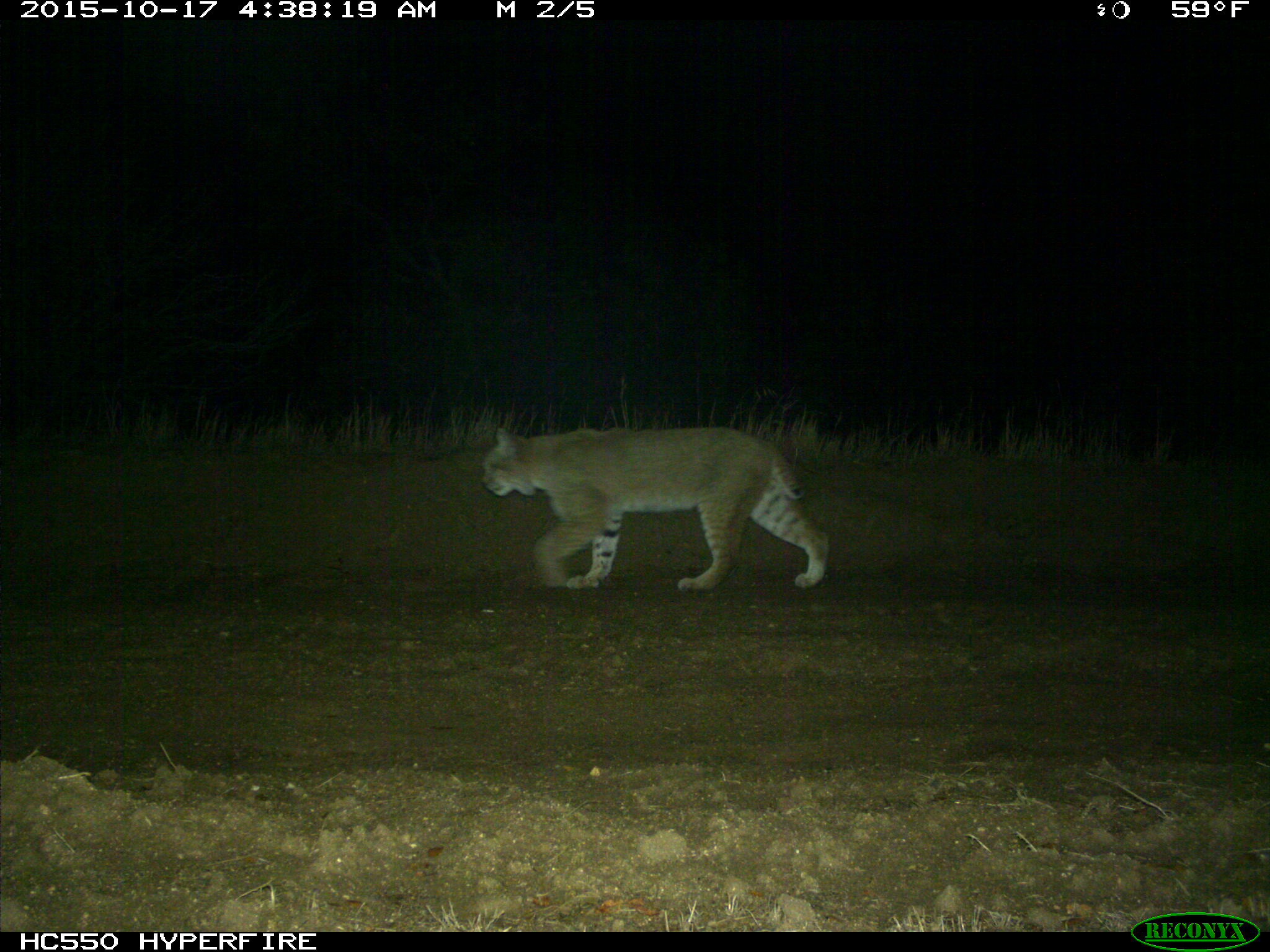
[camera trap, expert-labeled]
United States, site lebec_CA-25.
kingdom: Animalia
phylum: Chordata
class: Mammalia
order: Carnivora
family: Felidae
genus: Lynx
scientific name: Lynx rufus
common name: bobcat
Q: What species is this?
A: Lynx rufus (bobcat).